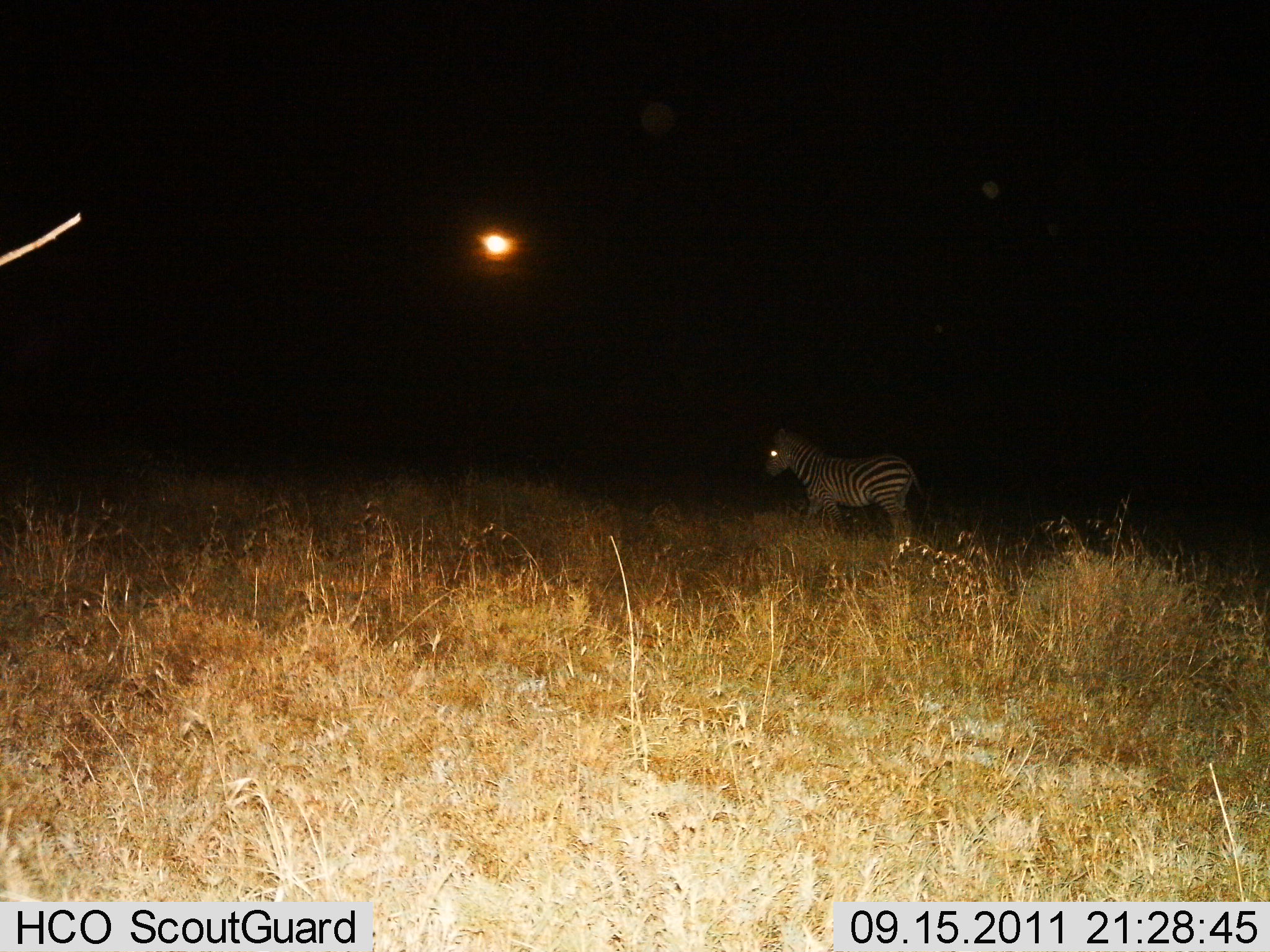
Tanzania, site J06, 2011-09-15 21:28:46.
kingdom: Animalia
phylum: Chordata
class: Mammalia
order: Perissodactyla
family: Equidae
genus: Equus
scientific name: Equus quagga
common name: plains zebra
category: zebra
Zebra (plains zebra) (Equus quagga), count 1. Behavior (volunteer vote fractions): standing 77%, resting 0%, moving 23%, interacting 0%. Young present (vote fraction): 8%. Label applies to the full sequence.